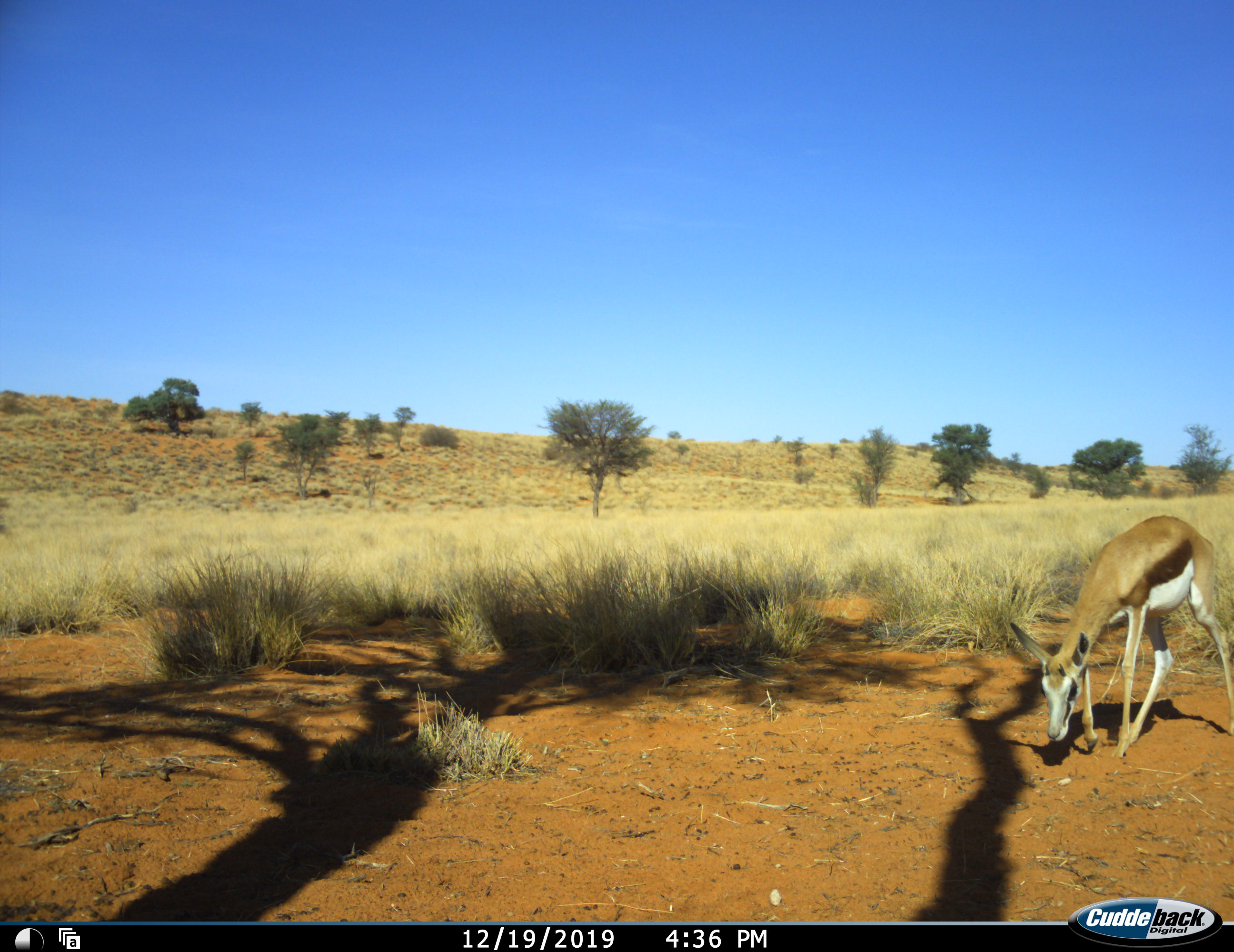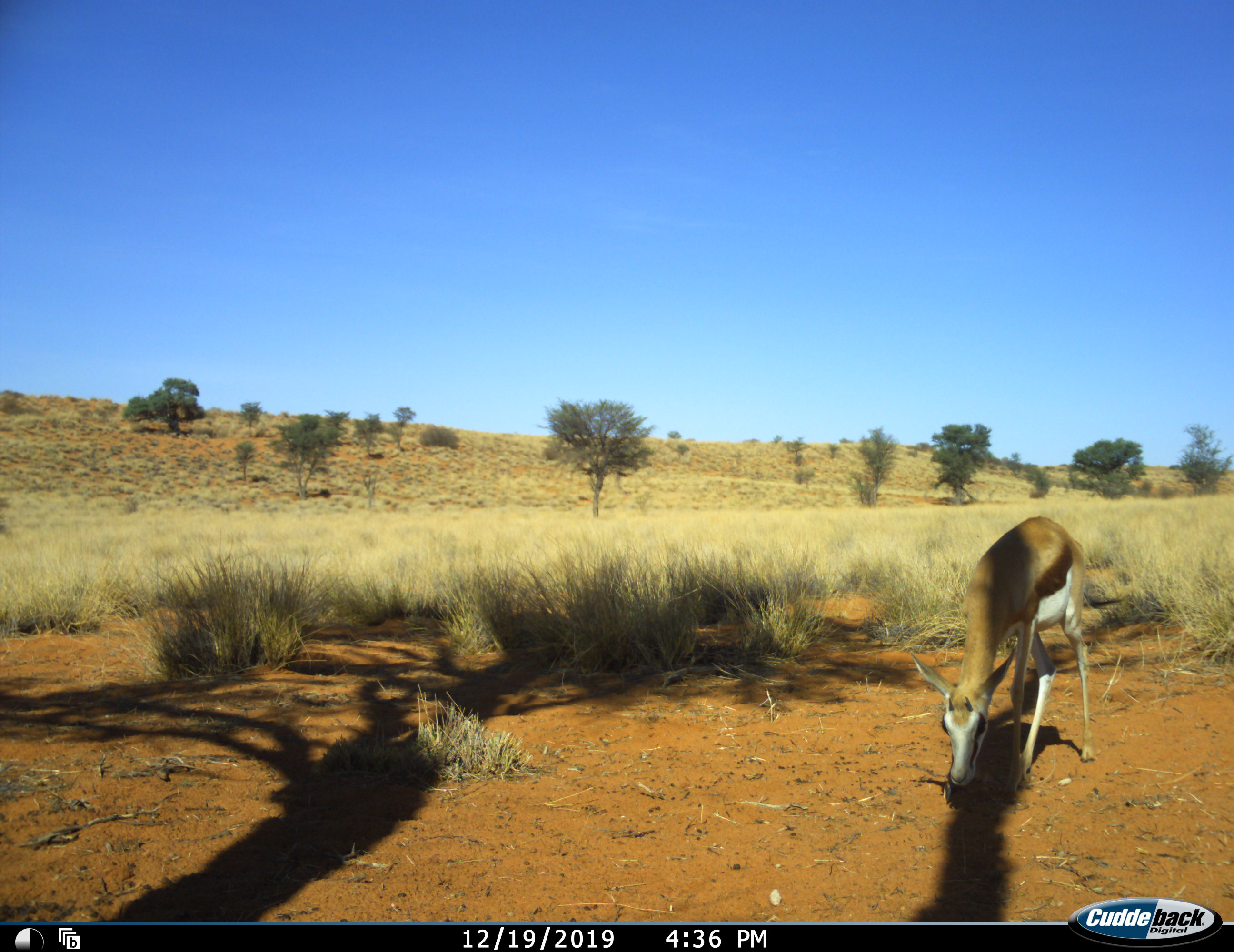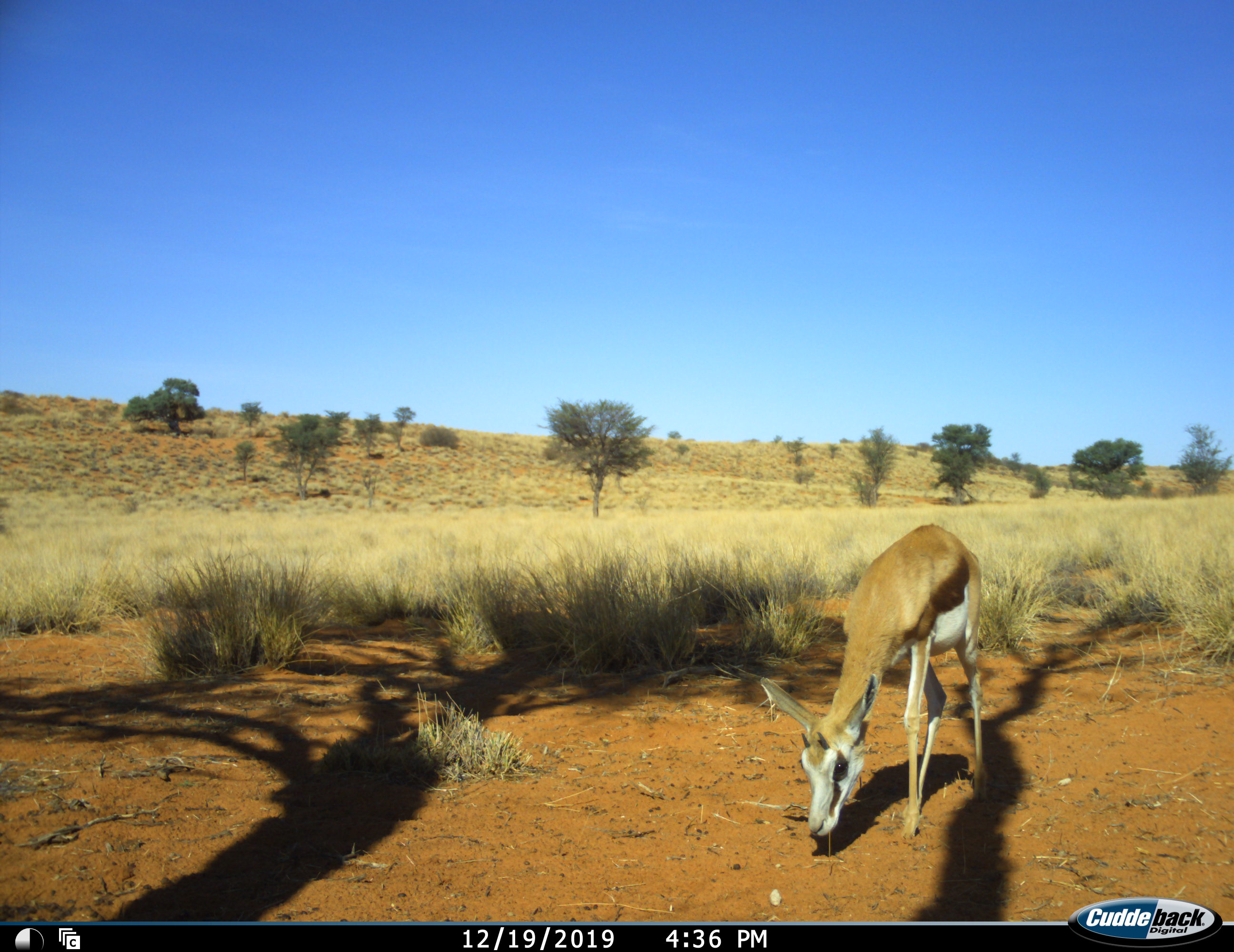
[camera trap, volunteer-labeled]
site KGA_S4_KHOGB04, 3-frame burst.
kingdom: Animalia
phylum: Chordata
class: Mammalia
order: Artiodactyla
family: Bovidae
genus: Antidorcas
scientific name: Antidorcas marsupialis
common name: springbok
Springbok (Antidorcas marsupialis), count 1. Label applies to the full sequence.